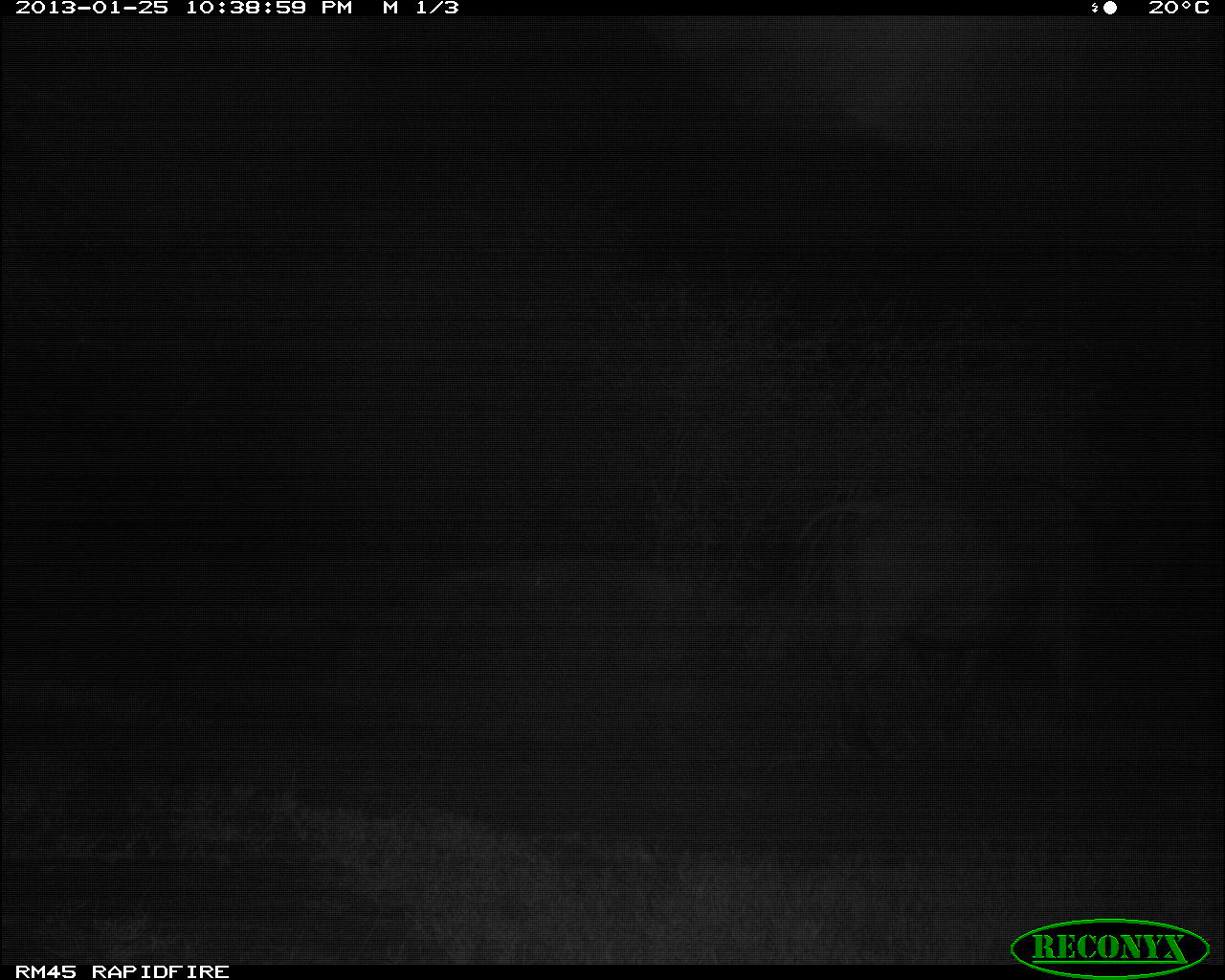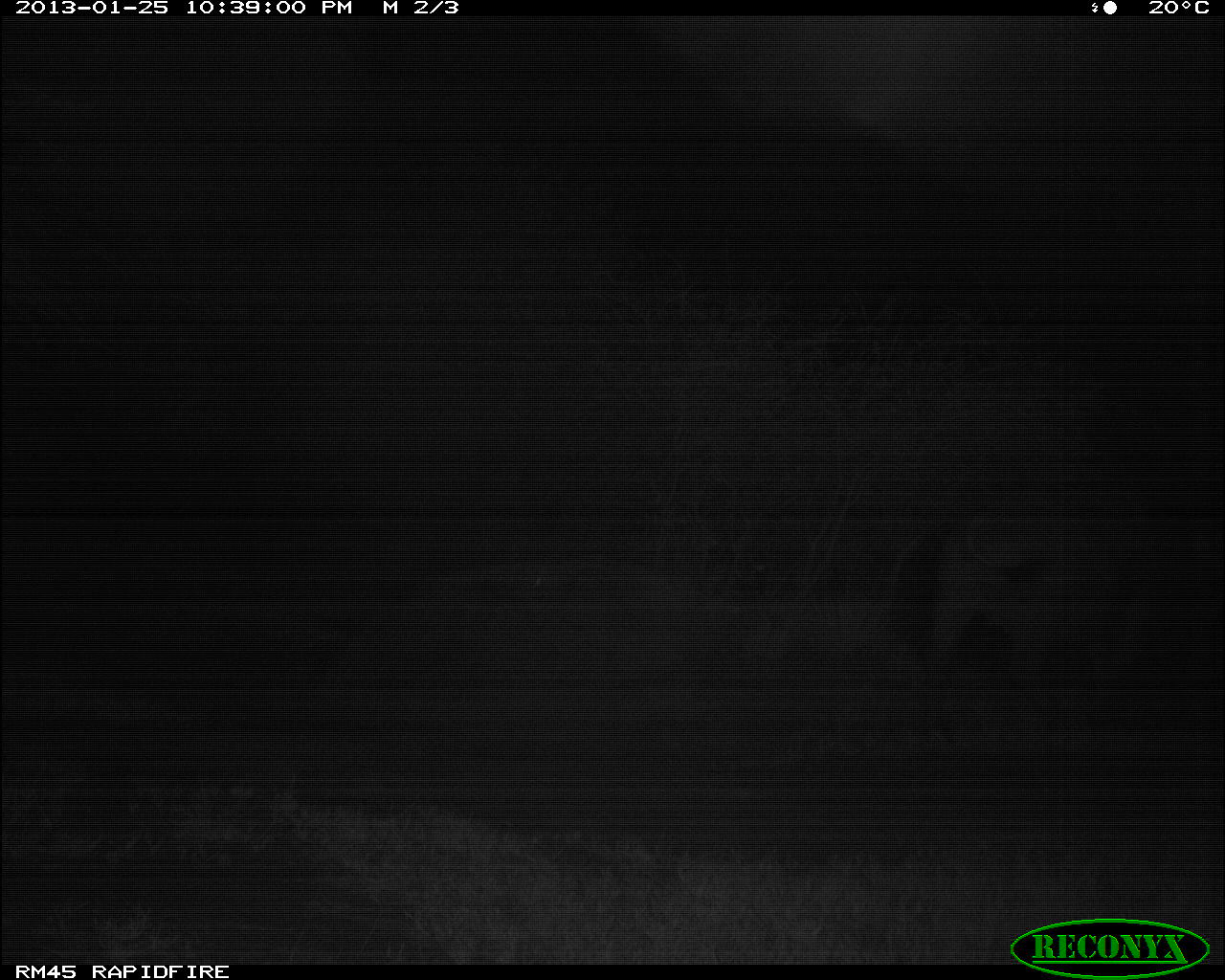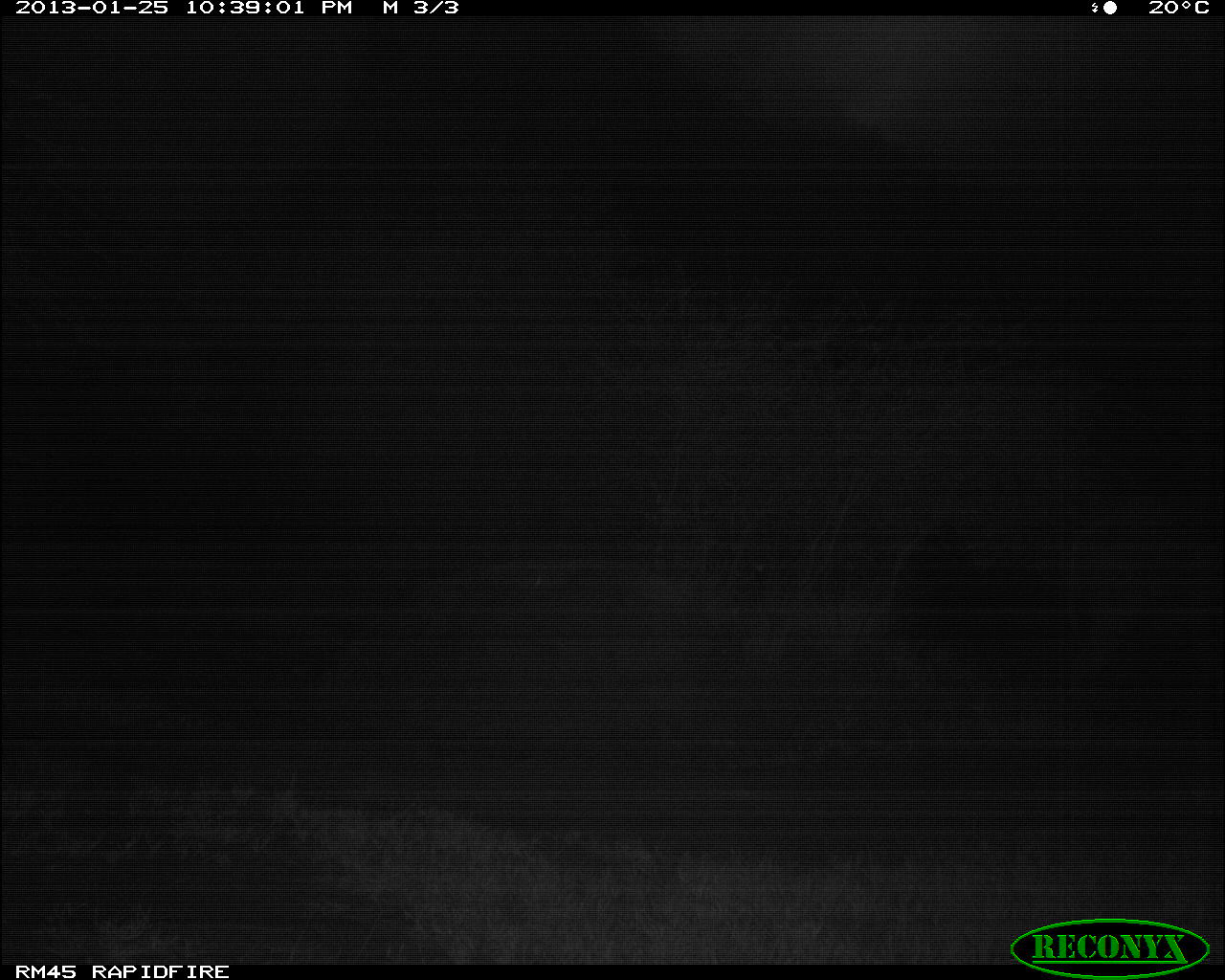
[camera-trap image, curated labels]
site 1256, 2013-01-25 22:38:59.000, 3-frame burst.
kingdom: Animalia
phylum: Chordata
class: Mammalia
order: Artiodactyla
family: Bovidae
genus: Syncerus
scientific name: Syncerus caffer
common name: african buffalo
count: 1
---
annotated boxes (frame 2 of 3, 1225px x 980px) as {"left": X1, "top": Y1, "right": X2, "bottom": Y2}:
syncerus caffer: {"left": 908, "top": 482, "right": 1201, "bottom": 733}